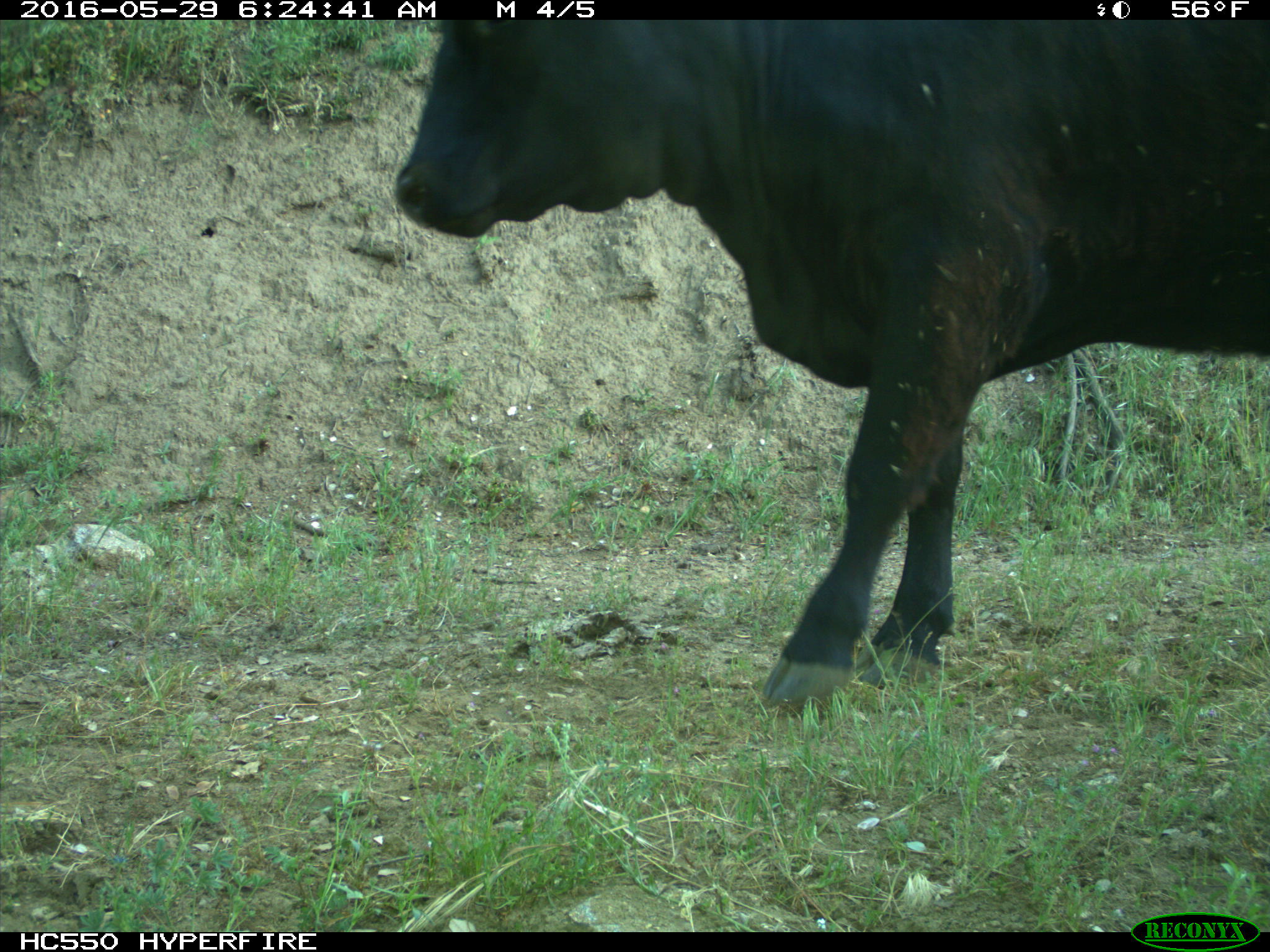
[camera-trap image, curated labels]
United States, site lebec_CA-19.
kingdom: Animalia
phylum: Chordata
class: Mammalia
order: Artiodactyla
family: Bovidae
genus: Bos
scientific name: Bos taurus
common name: domestic cow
Bos taurus (domestic cow).